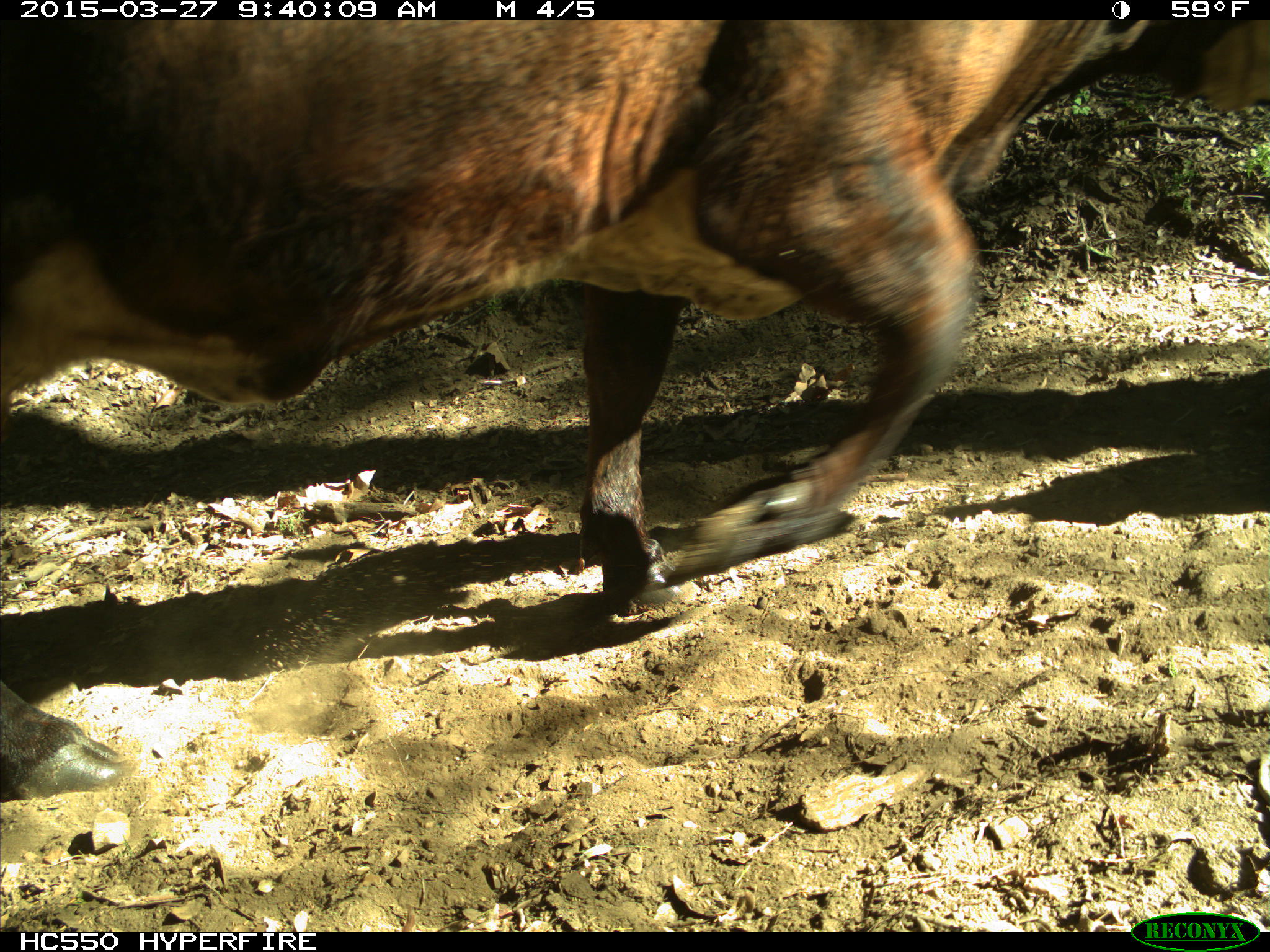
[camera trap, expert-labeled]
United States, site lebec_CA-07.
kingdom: Animalia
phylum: Chordata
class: Mammalia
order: Artiodactyla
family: Bovidae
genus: Bos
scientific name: Bos taurus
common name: domestic cow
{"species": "Bos taurus (domestic cow)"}